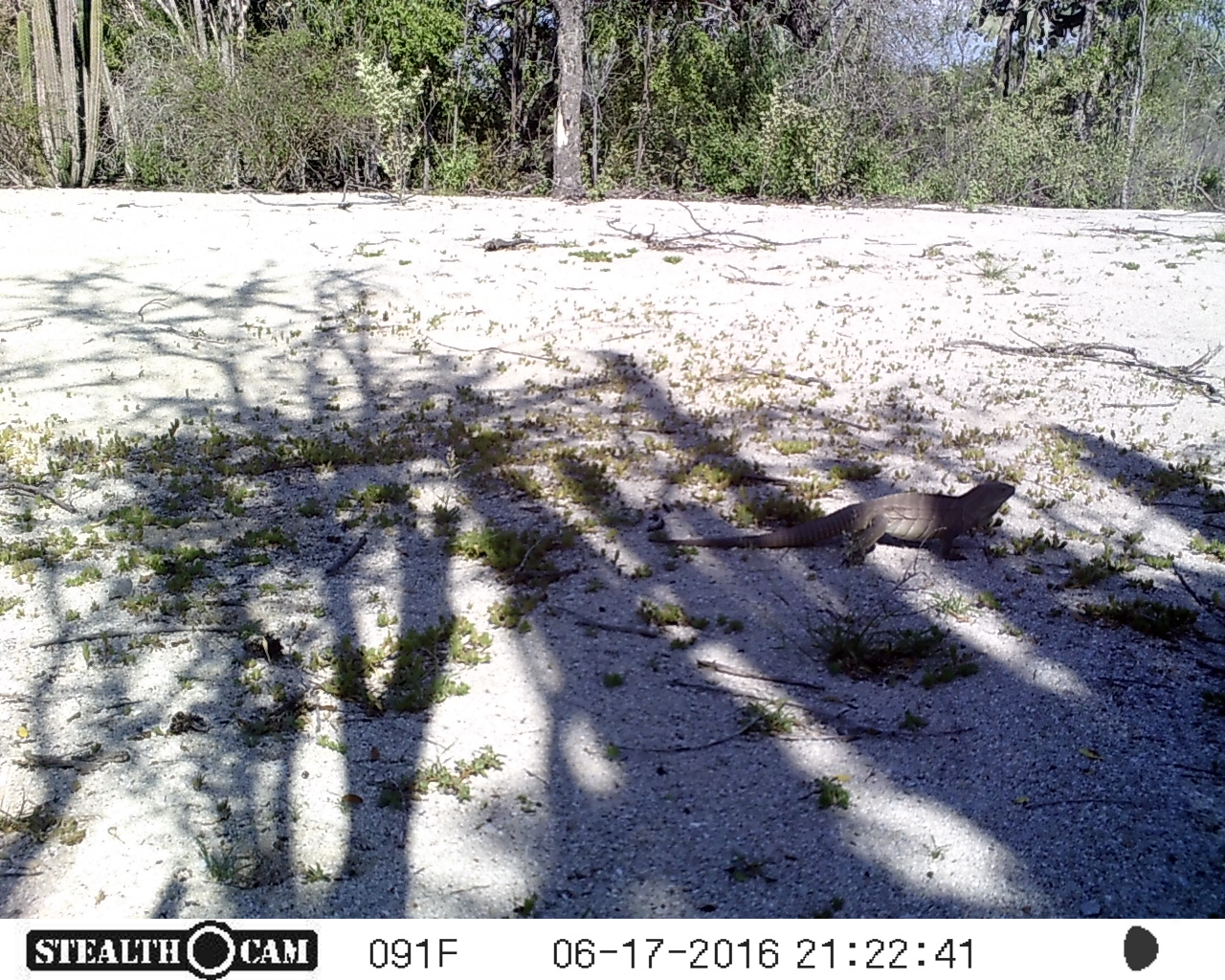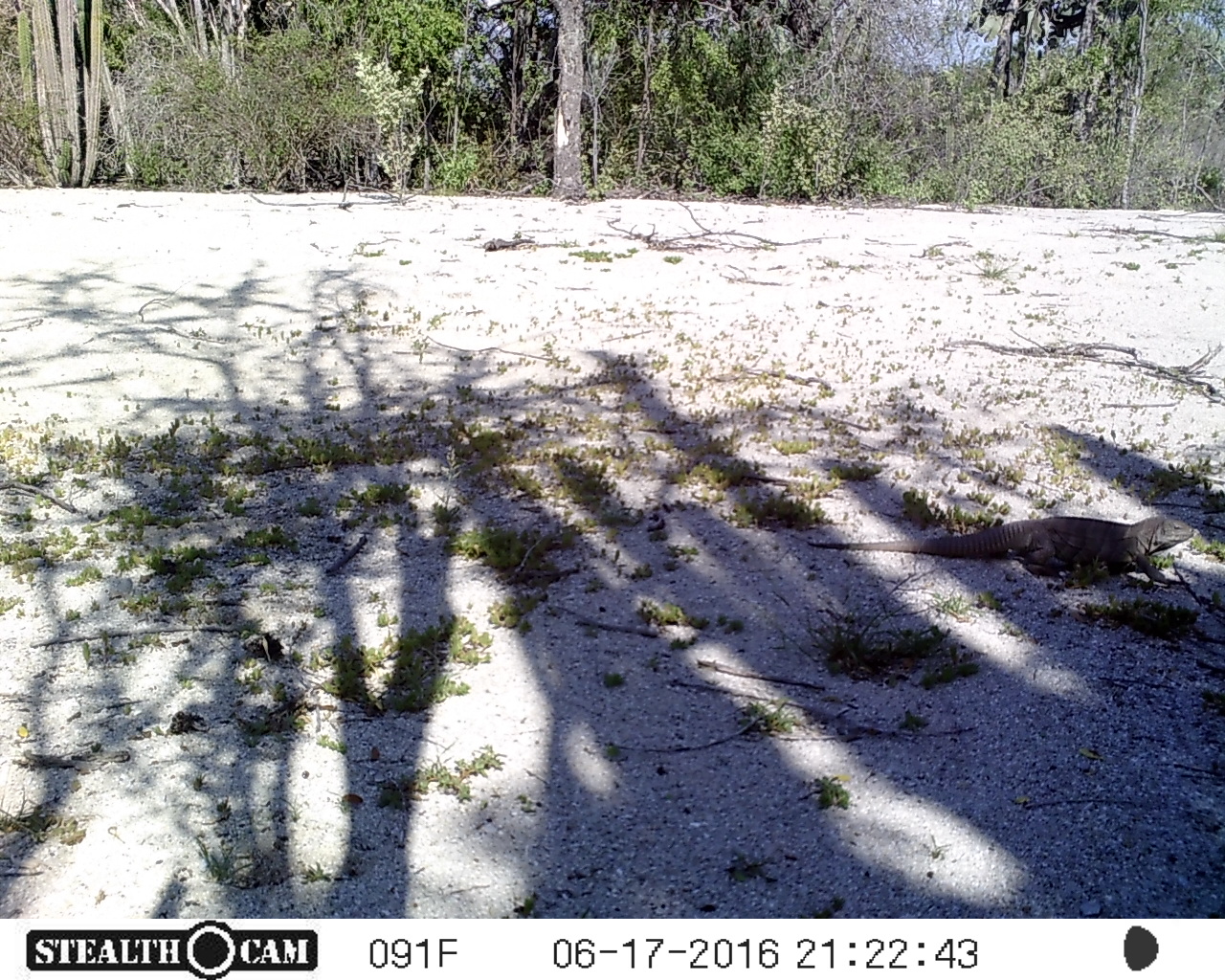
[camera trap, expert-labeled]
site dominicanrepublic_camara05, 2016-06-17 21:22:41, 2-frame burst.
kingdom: Animalia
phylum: Chordata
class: Reptilia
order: Squamata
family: Iguanidae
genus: Iguana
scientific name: Iguana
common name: typical iguanas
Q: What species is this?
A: Iguana (typical iguanas).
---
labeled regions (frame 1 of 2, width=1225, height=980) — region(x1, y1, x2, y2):
iguana: region(645, 475, 1022, 568)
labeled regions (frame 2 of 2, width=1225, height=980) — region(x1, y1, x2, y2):
iguana: region(802, 509, 1197, 590)